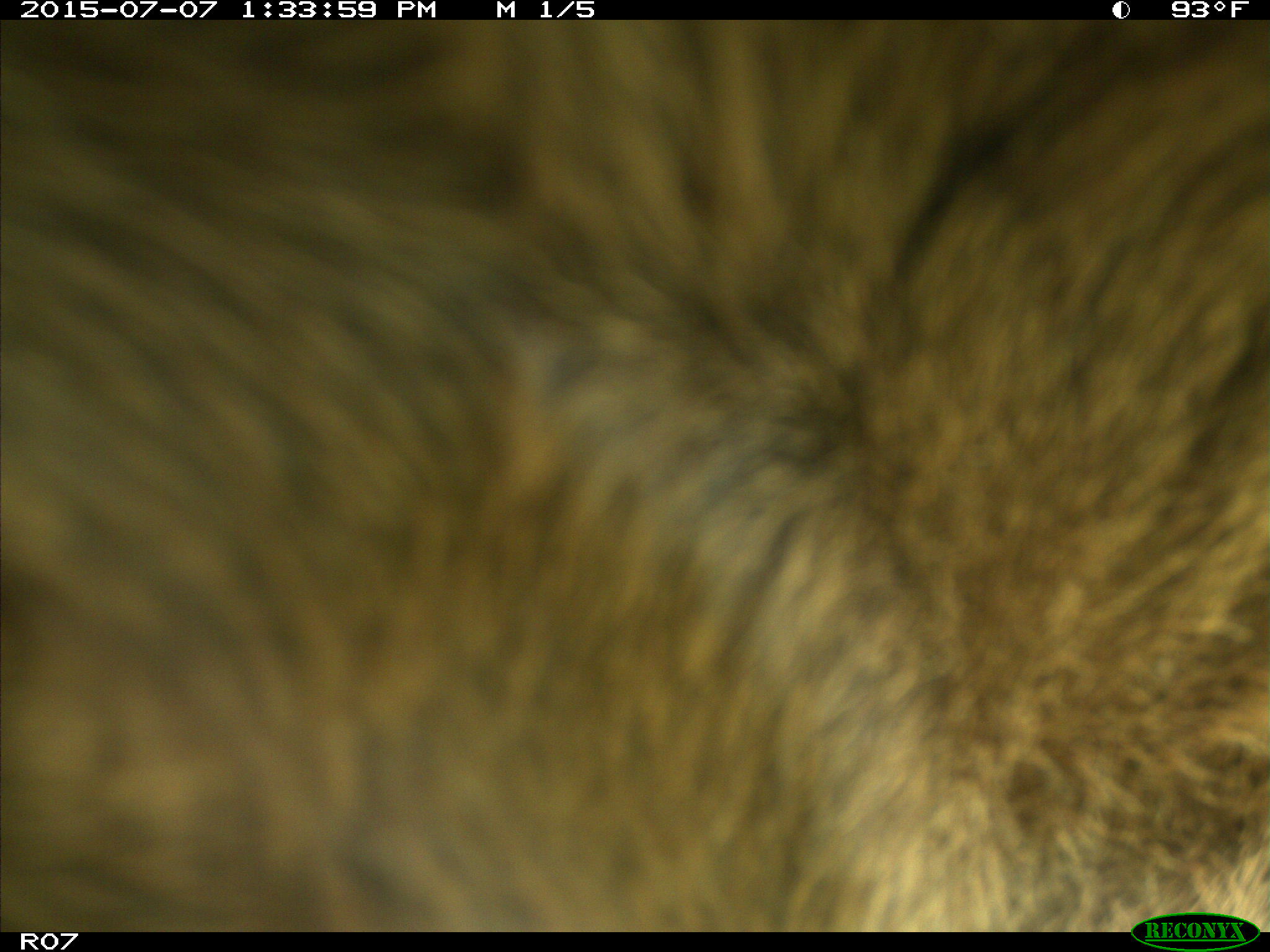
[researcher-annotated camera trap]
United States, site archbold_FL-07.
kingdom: Animalia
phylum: Chordata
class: Mammalia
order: Artiodactyla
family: Bovidae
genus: Bos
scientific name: Bos taurus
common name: domestic cow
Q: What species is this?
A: Bos taurus (domestic cow).